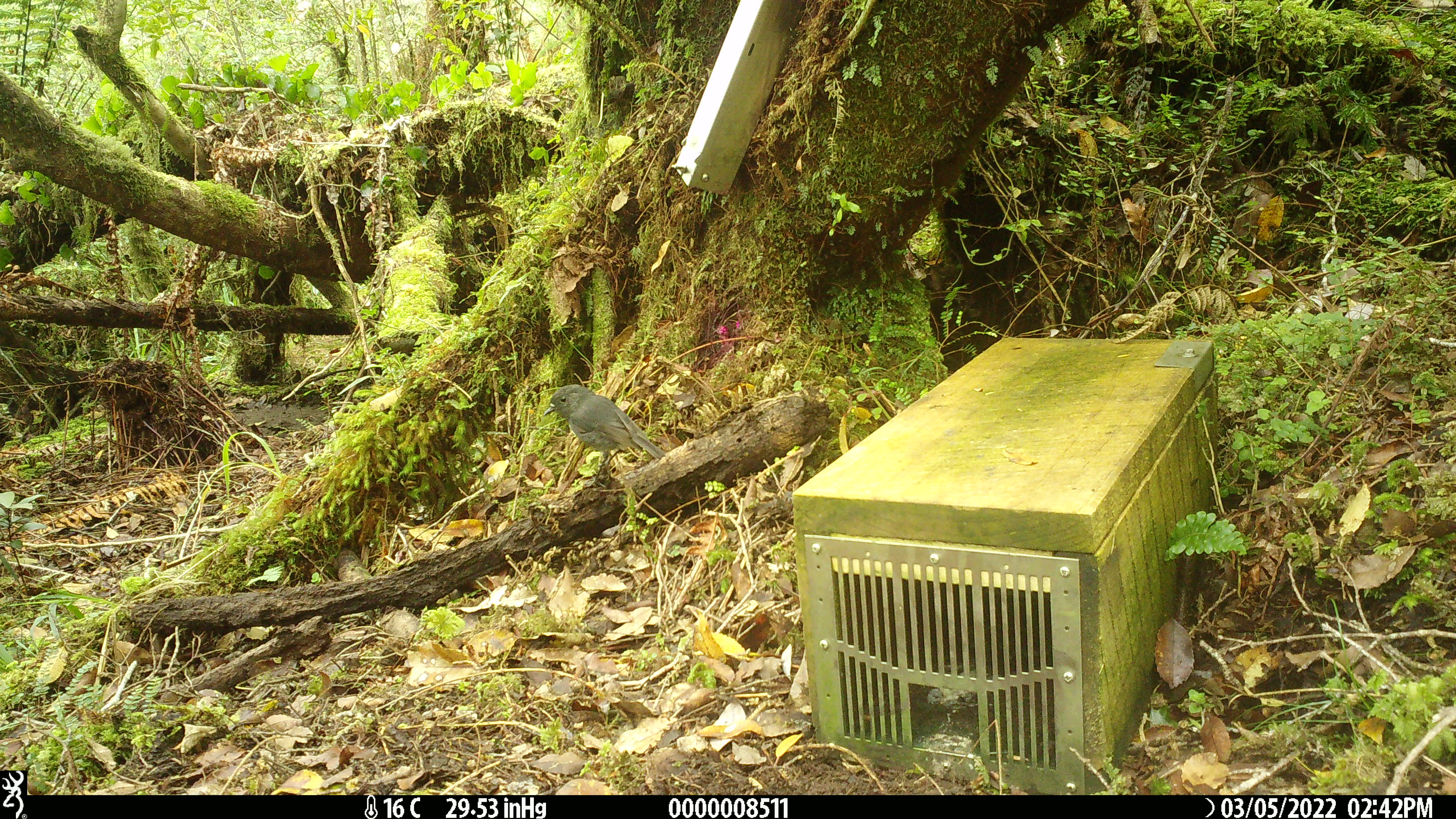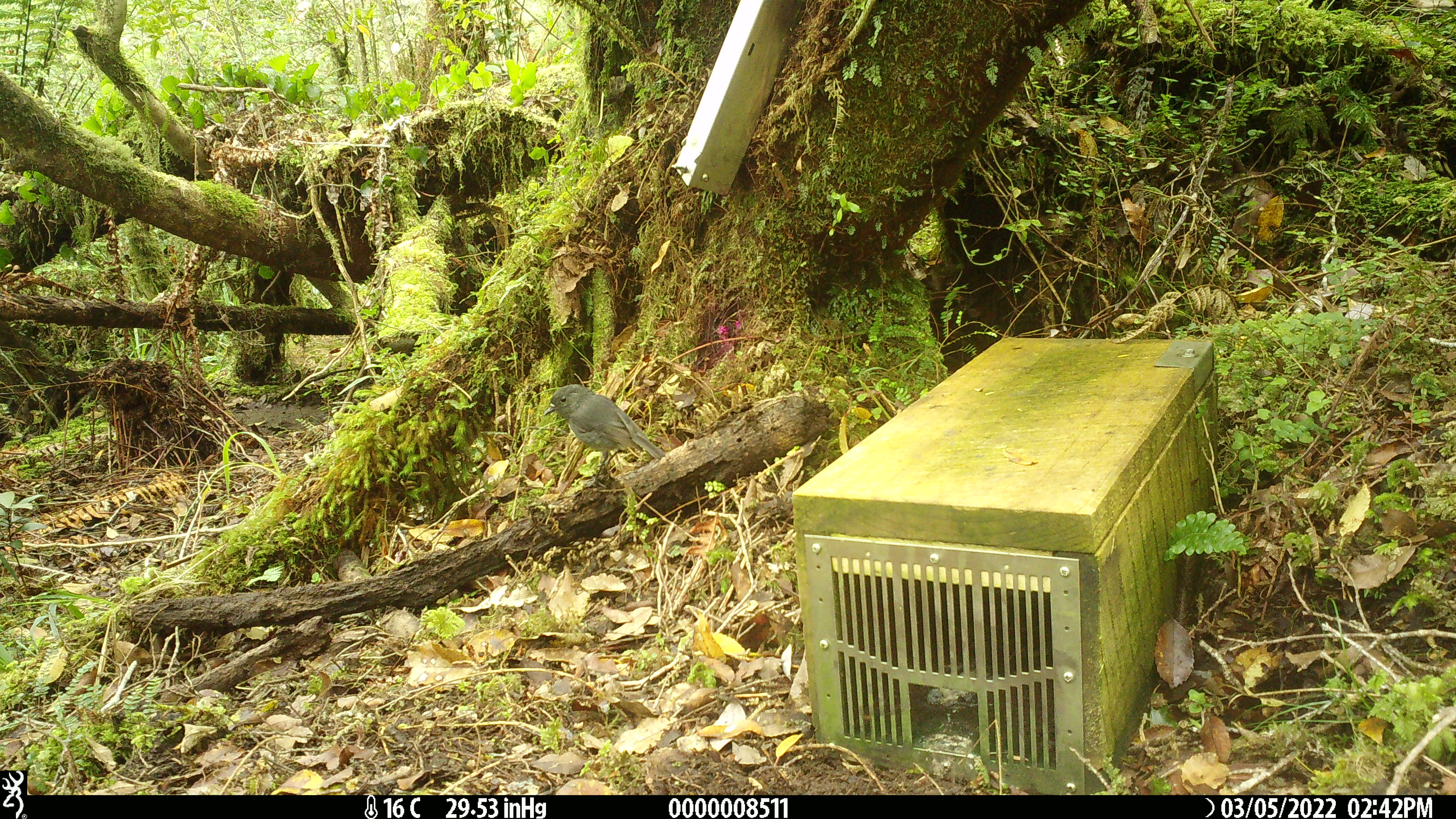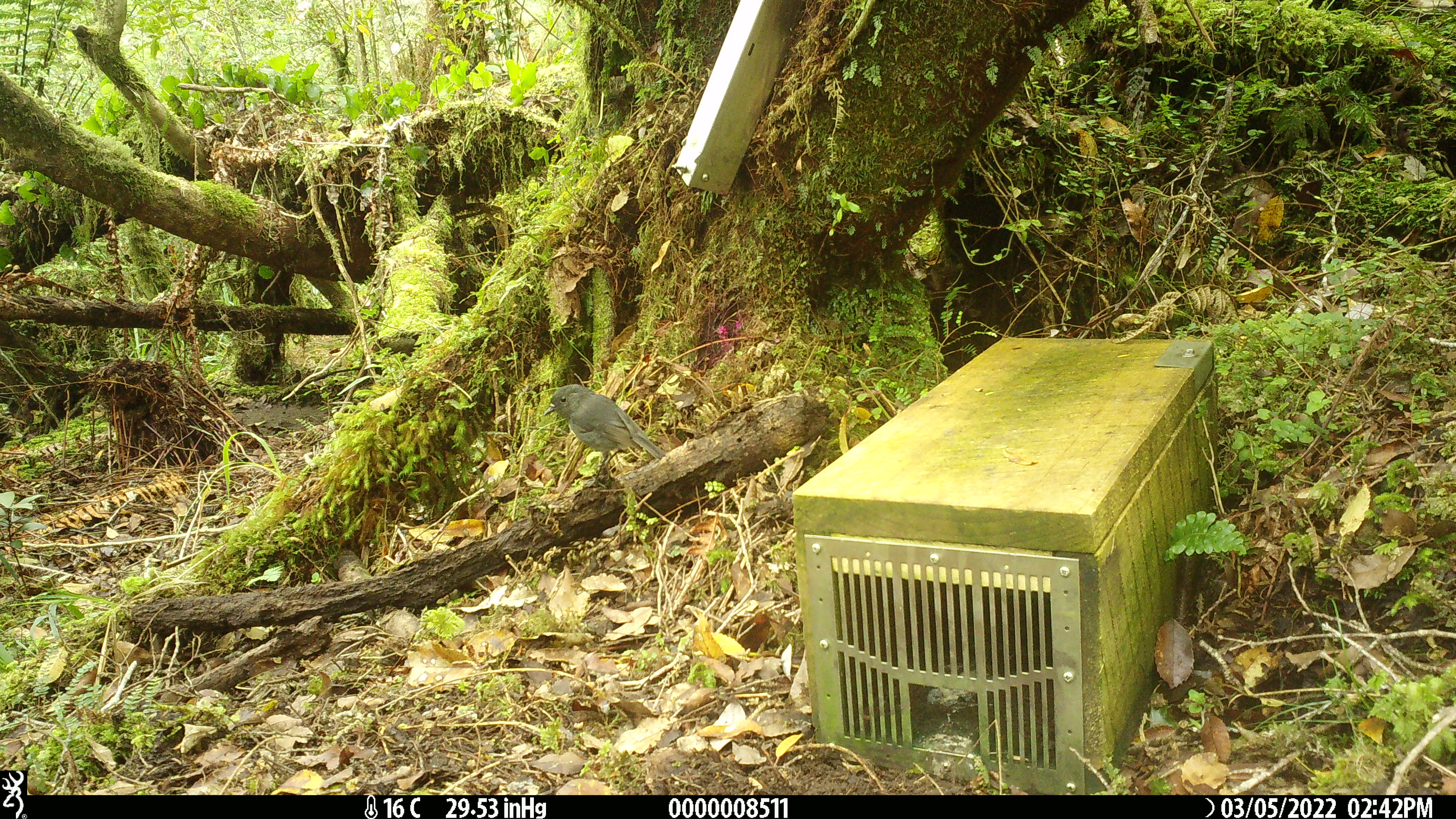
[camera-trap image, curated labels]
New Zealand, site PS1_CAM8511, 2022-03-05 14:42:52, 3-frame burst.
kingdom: Animalia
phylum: Chordata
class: Aves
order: Passeriformes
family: Petroicidae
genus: Petroica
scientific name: Petroica australis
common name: new zealand robin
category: robin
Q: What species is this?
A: Robin (new zealand robin) (Petroica australis).